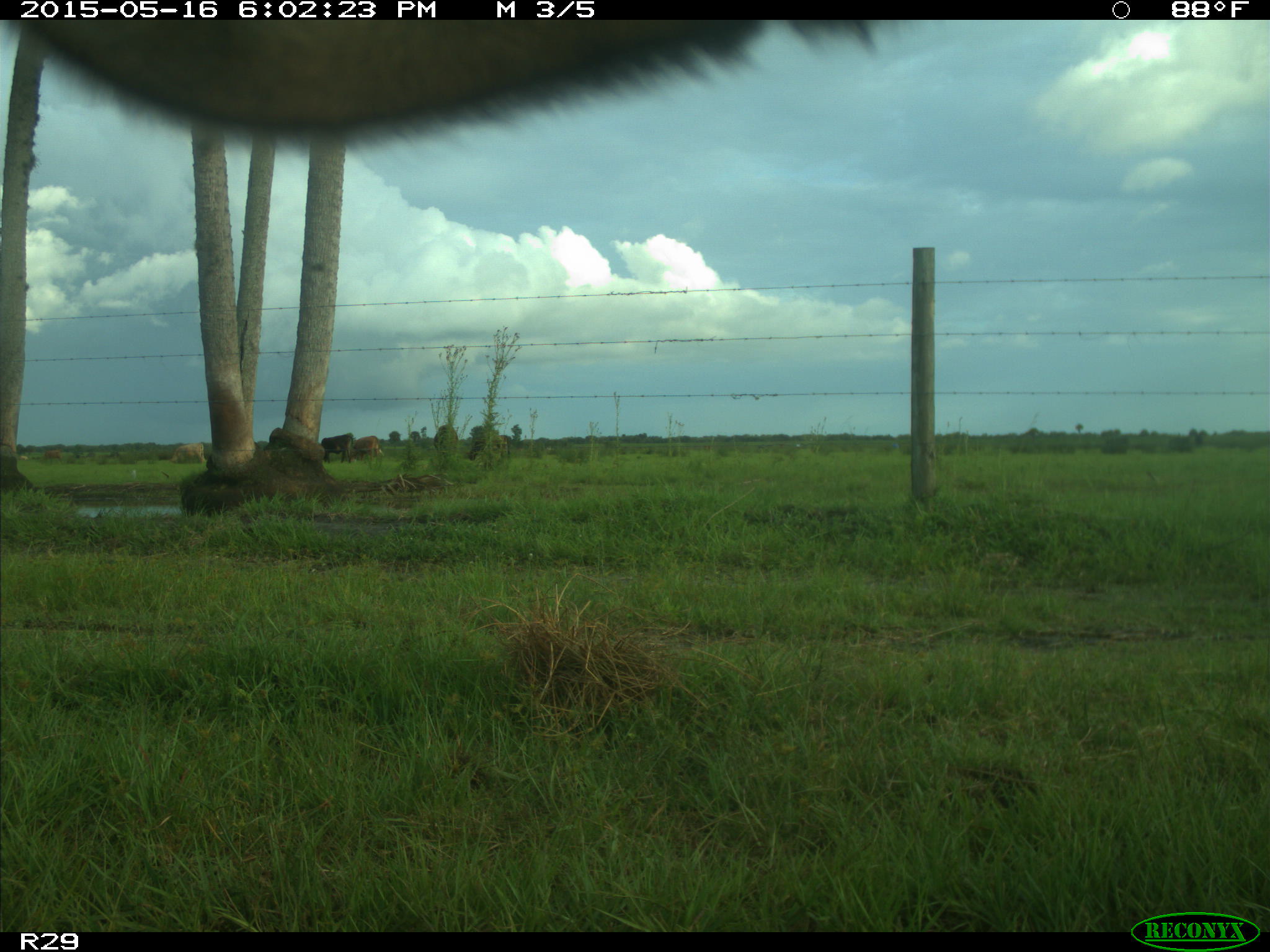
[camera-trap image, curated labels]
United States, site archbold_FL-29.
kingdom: Animalia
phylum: Chordata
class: Mammalia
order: Artiodactyla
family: Bovidae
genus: Bos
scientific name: Bos taurus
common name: domestic cow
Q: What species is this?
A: Bos taurus (domestic cow).